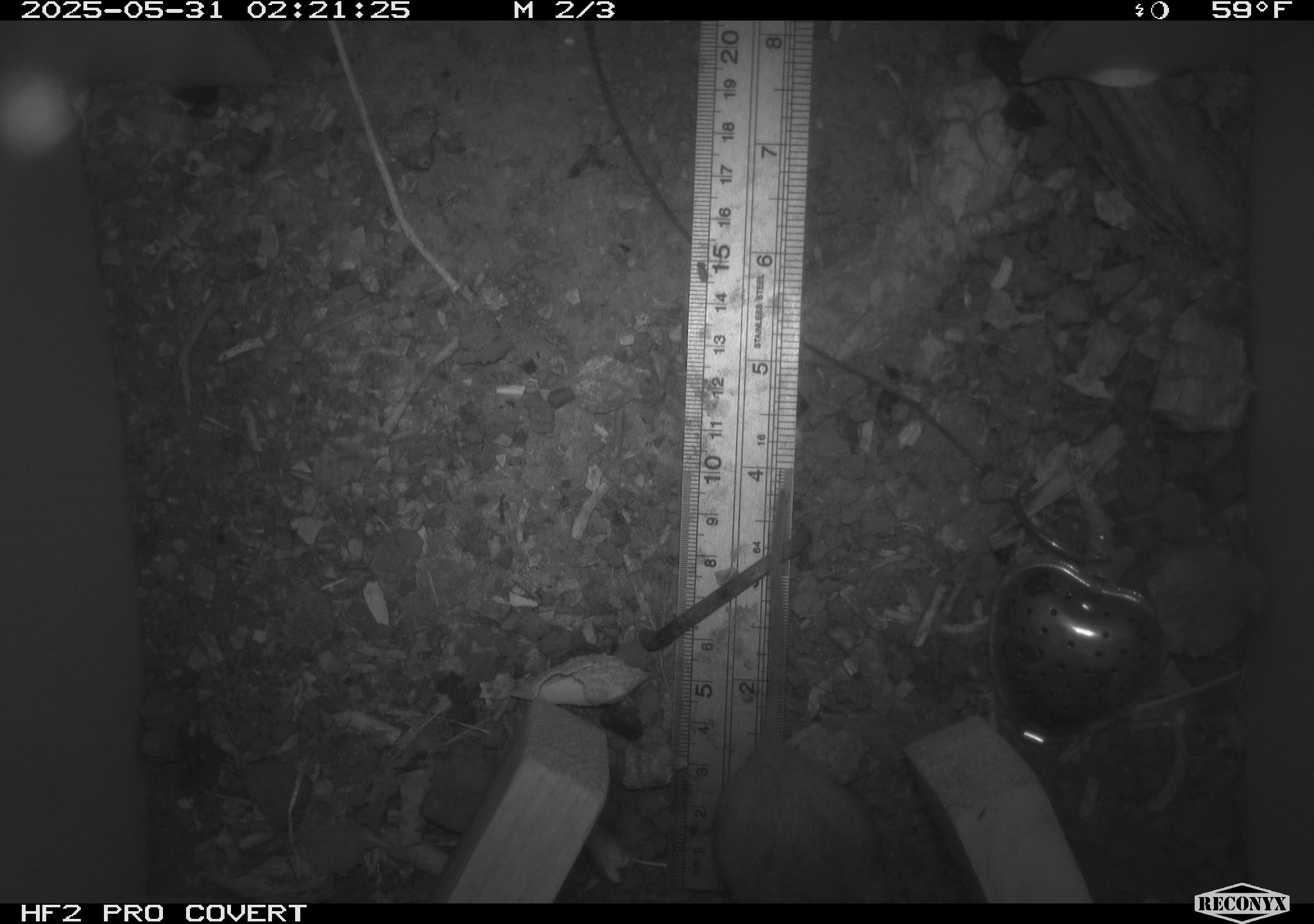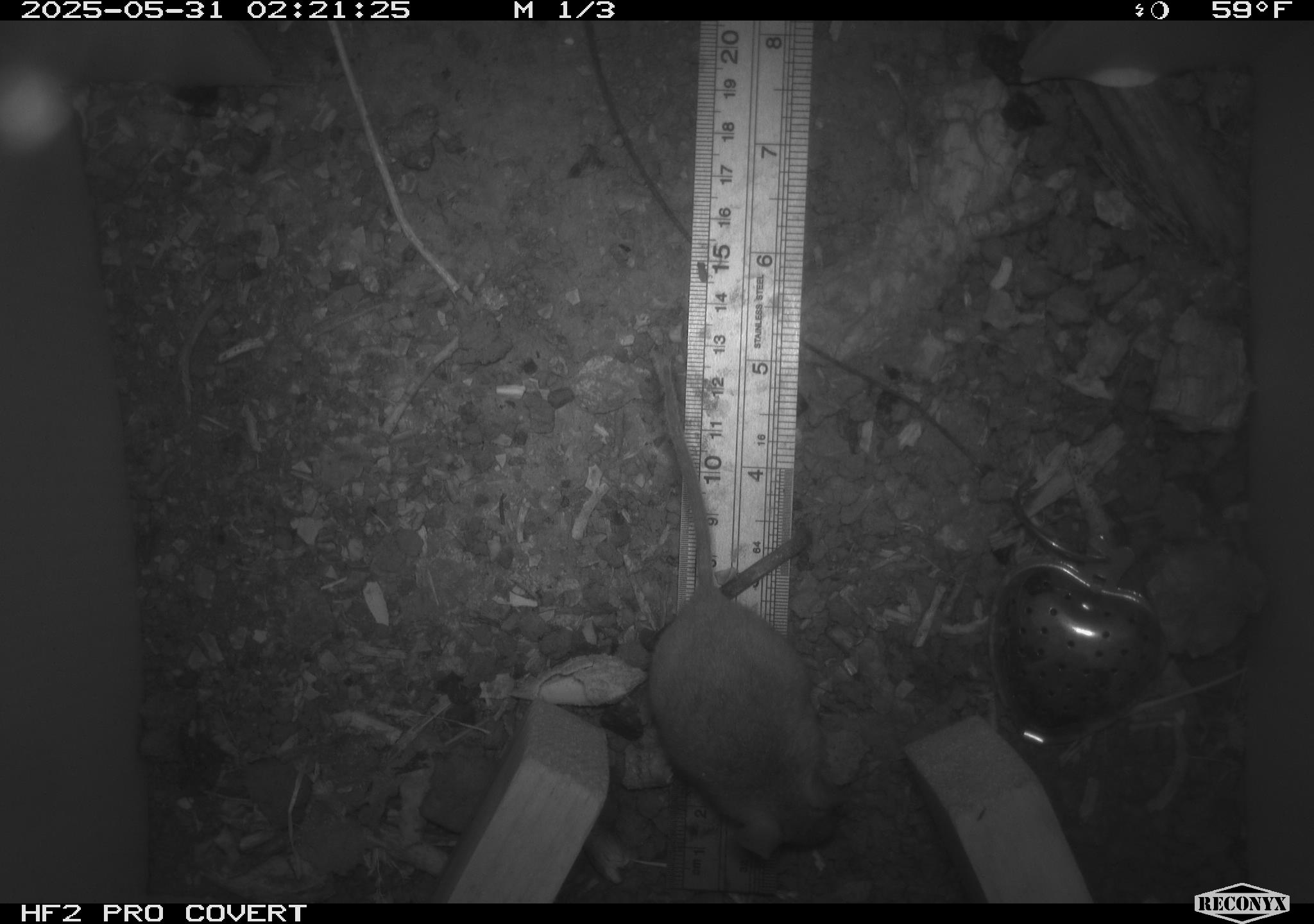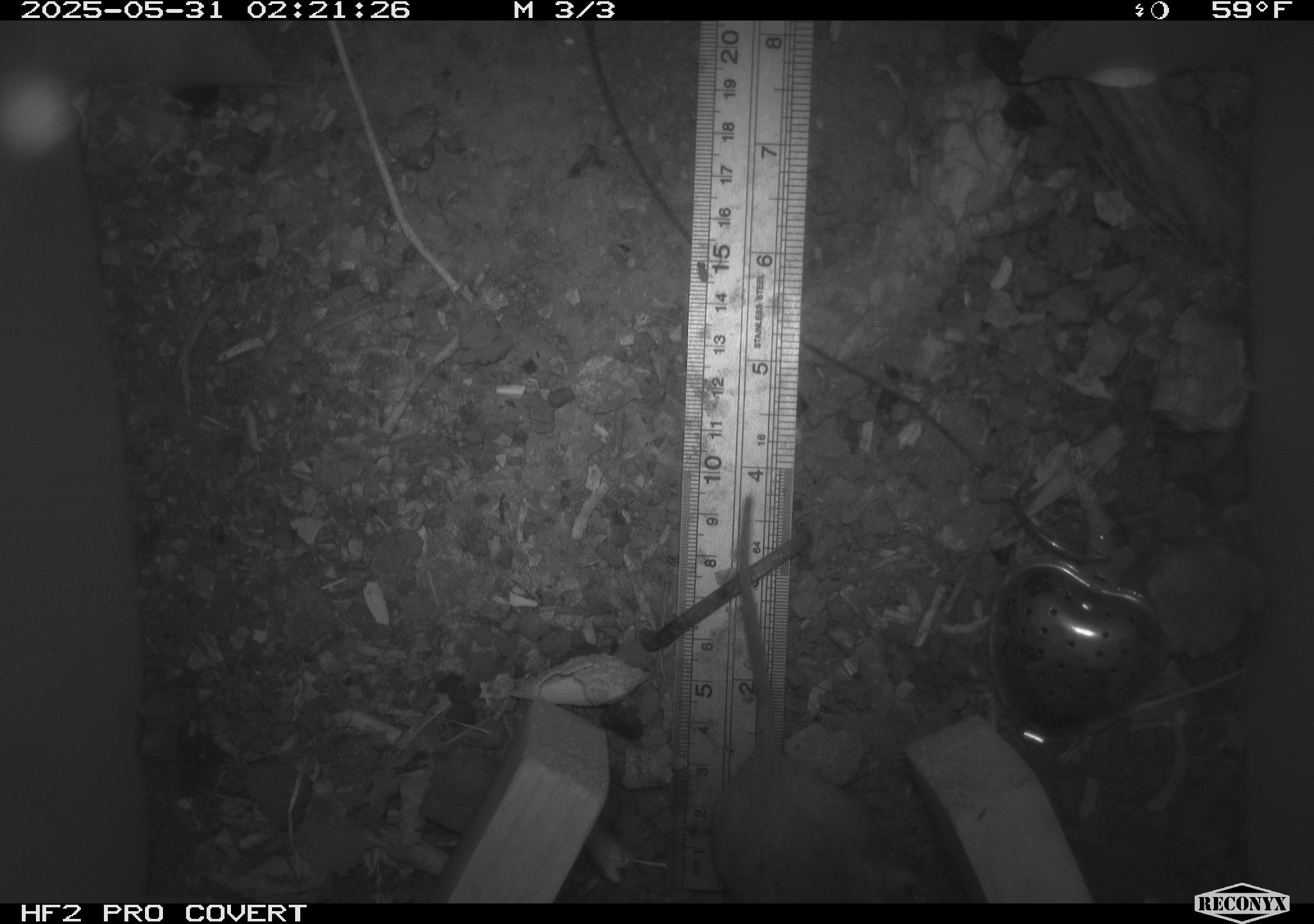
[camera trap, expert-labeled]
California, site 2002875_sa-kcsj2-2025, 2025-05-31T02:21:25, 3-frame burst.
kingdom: Animalia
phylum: Chordata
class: Mammalia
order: Rodentia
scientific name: Rodentia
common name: rodent